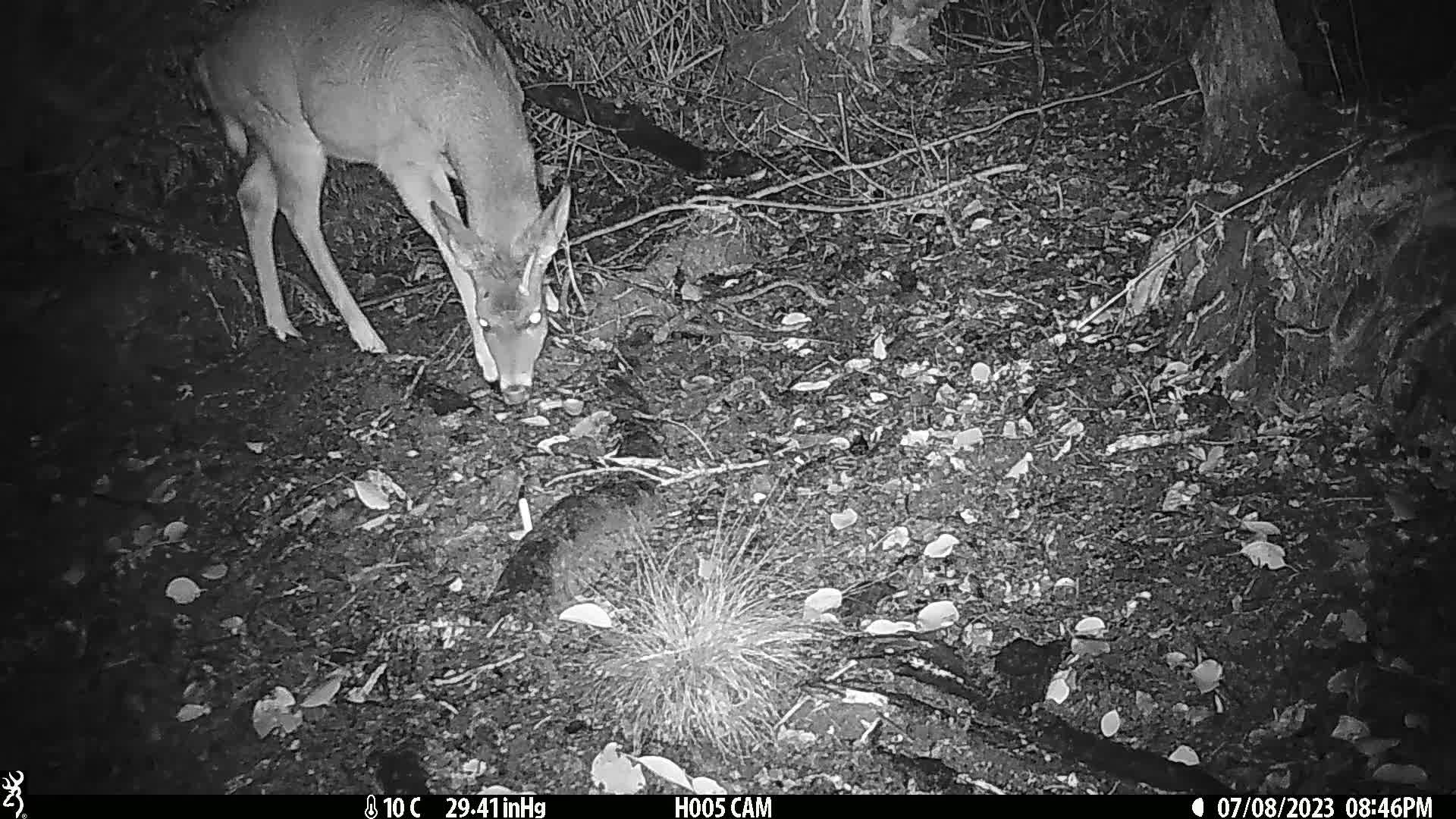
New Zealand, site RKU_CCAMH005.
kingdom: Animalia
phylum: Chordata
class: Mammalia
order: Artiodactyla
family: Cervidae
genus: Odocoileus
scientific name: Odocoileus virginianus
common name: white-tailed deer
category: white tailed deer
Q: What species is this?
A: White tailed deer (white-tailed deer) (Odocoileus virginianus).